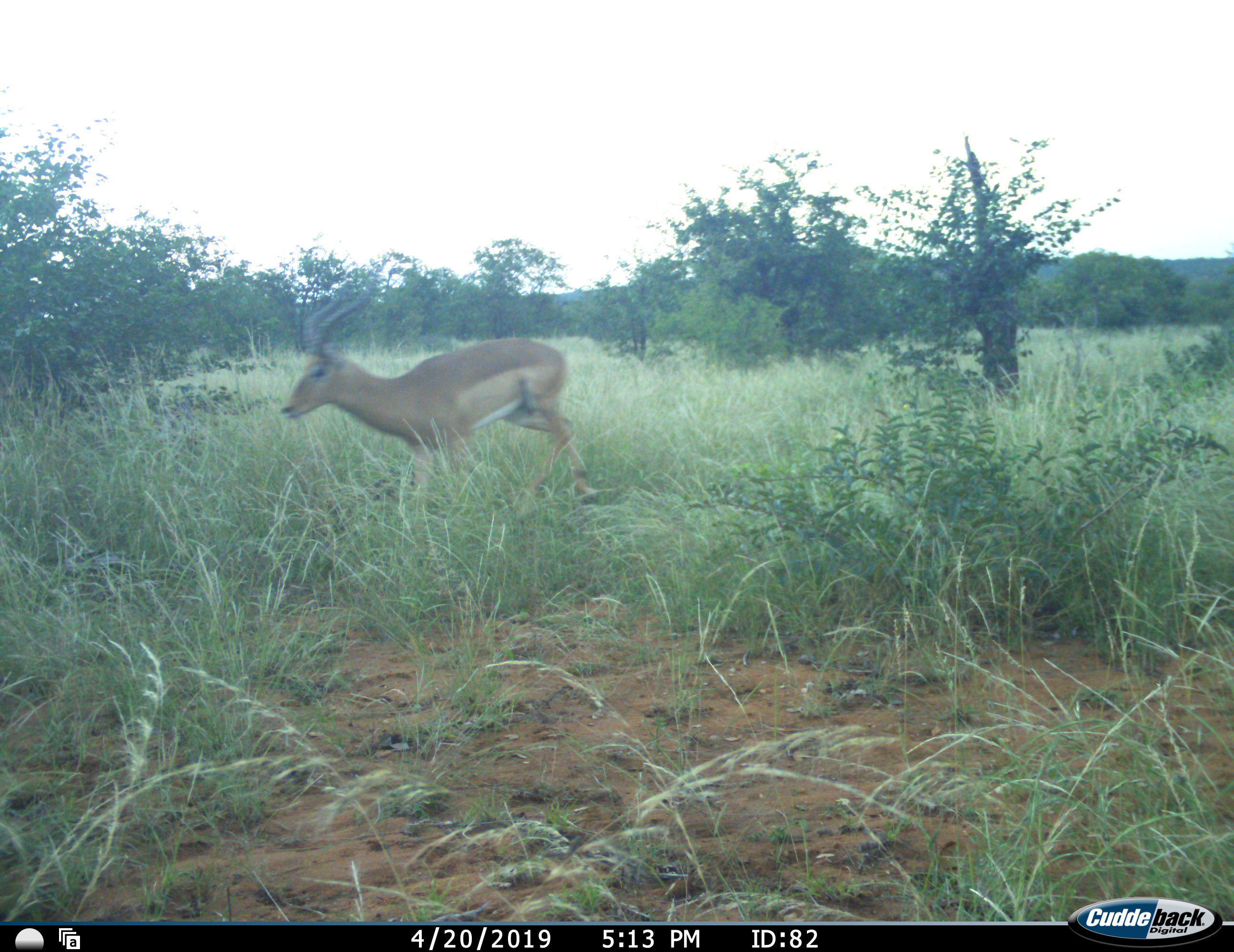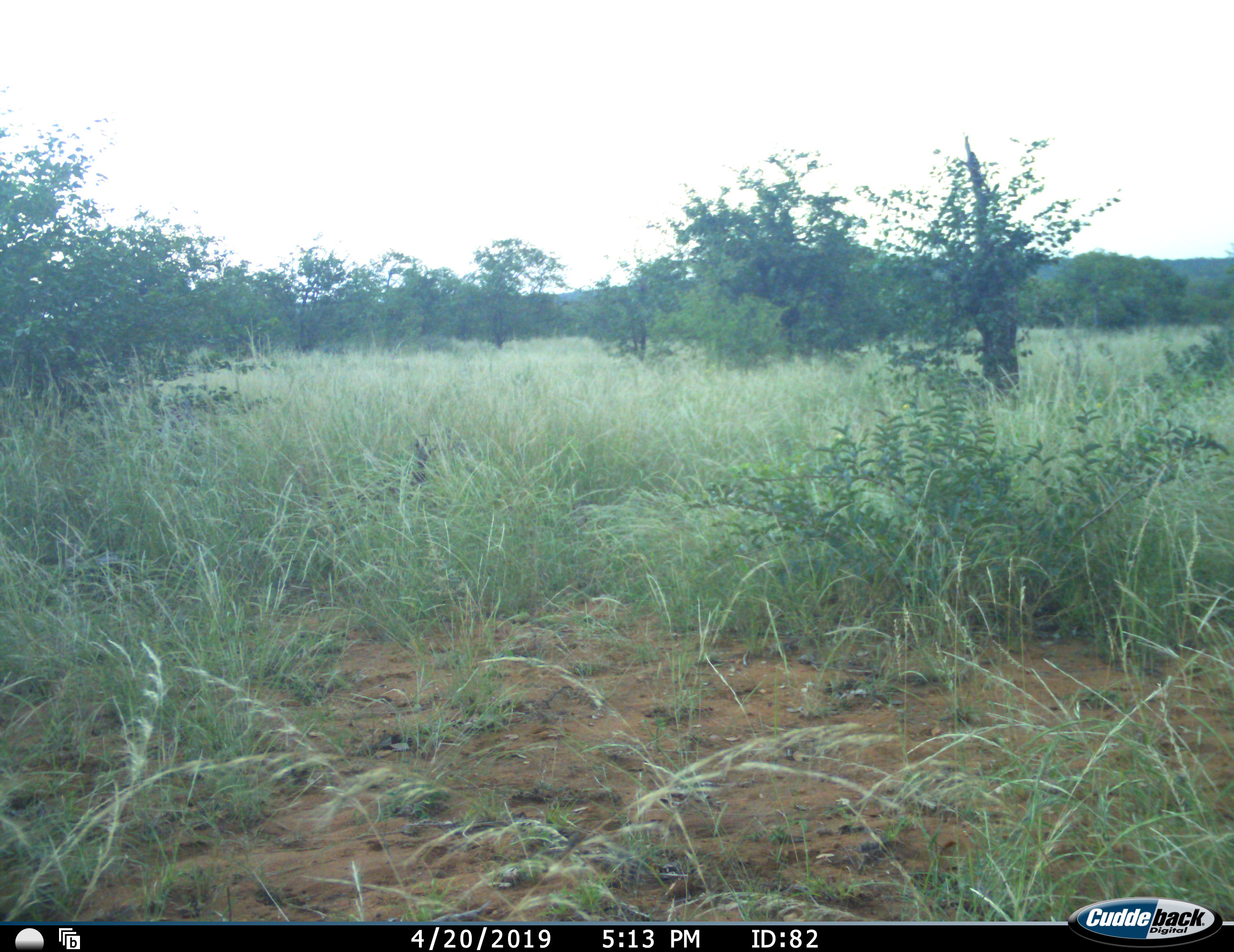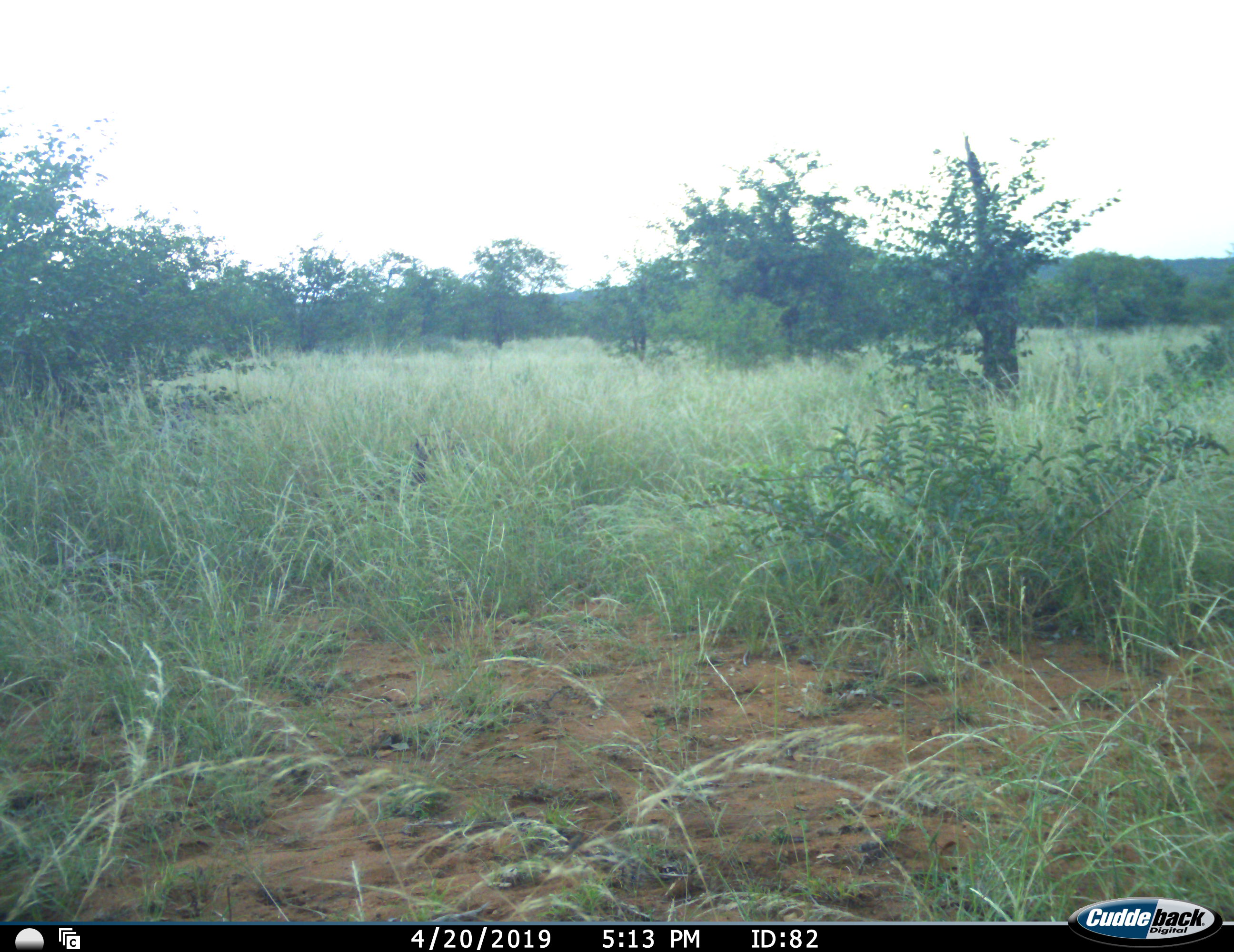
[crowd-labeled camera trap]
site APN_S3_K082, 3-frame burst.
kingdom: Animalia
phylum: Chordata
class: Mammalia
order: Artiodactyla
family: Bovidae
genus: Aepyceros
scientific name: Aepyceros melampus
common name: impala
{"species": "impala (Aepyceros melampus)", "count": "1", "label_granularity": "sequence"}